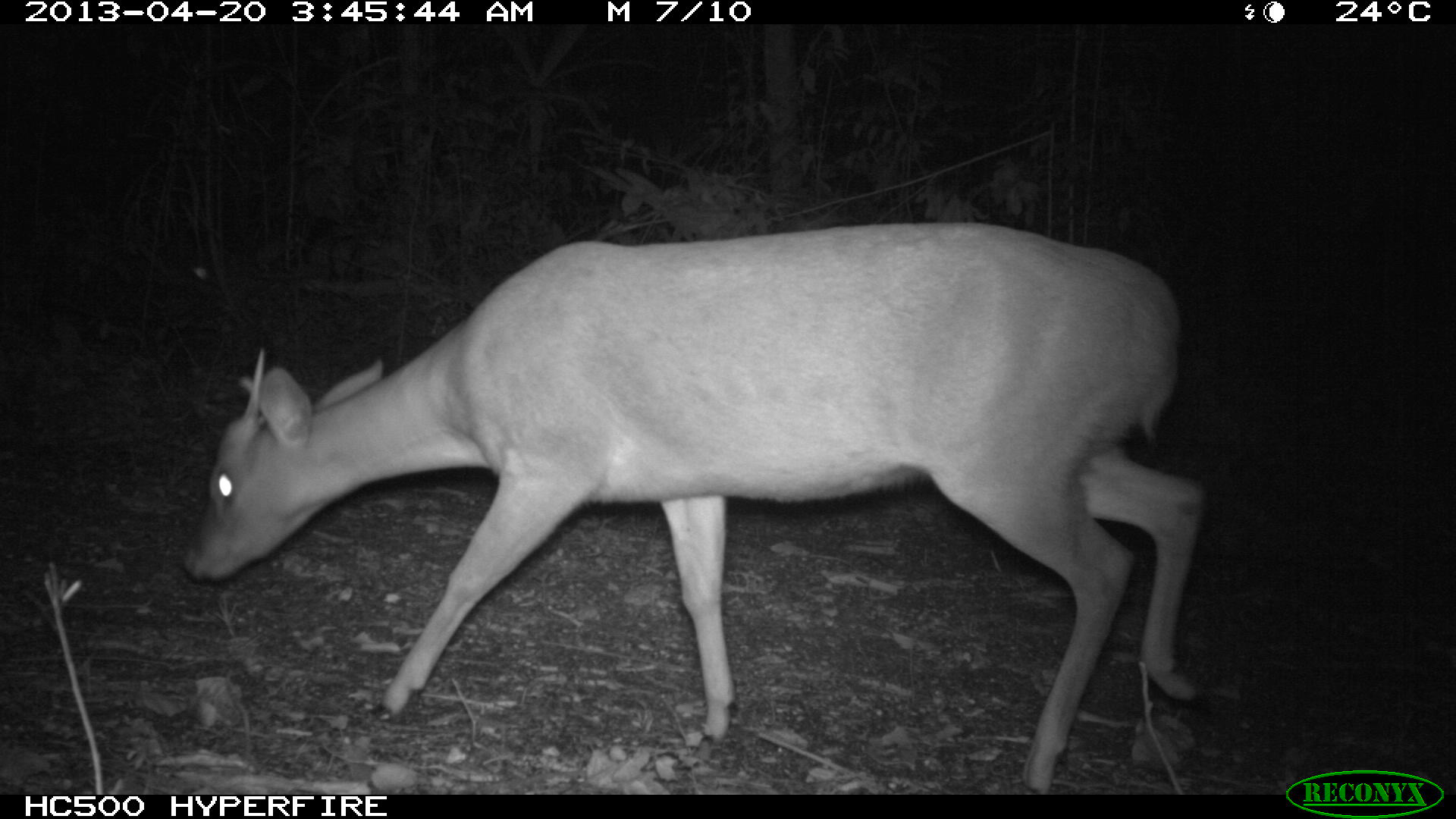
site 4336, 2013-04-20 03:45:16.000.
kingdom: Animalia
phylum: Chordata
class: Mammalia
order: Artiodactyla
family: Cervidae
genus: Mazama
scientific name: Mazama temama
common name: central american red brocket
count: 1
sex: male